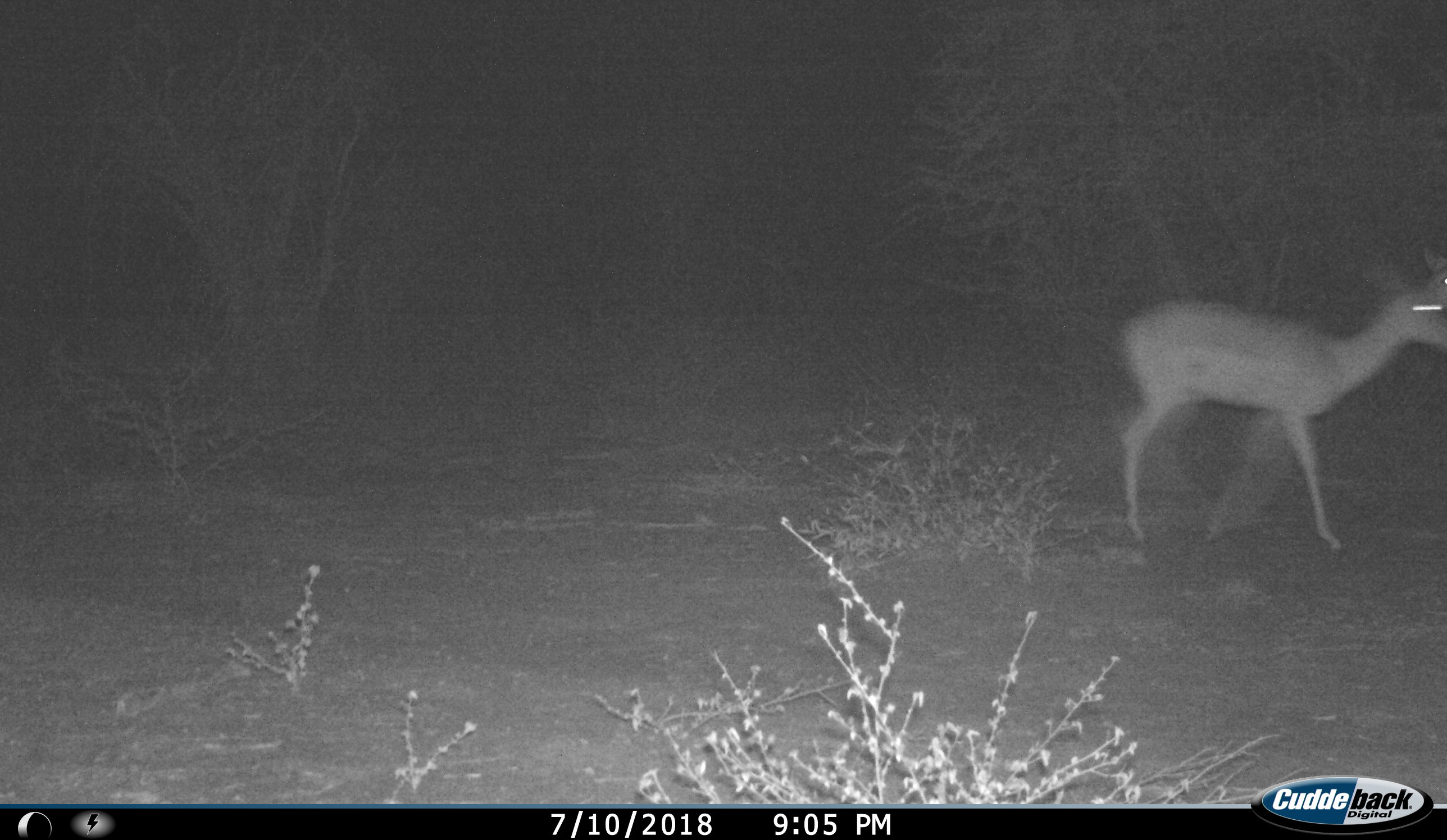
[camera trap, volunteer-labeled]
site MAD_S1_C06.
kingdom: Animalia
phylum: Chordata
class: Mammalia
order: Artiodactyla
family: Bovidae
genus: Aepyceros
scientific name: Aepyceros melampus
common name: impala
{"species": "impala (Aepyceros melampus)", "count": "1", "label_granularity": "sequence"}